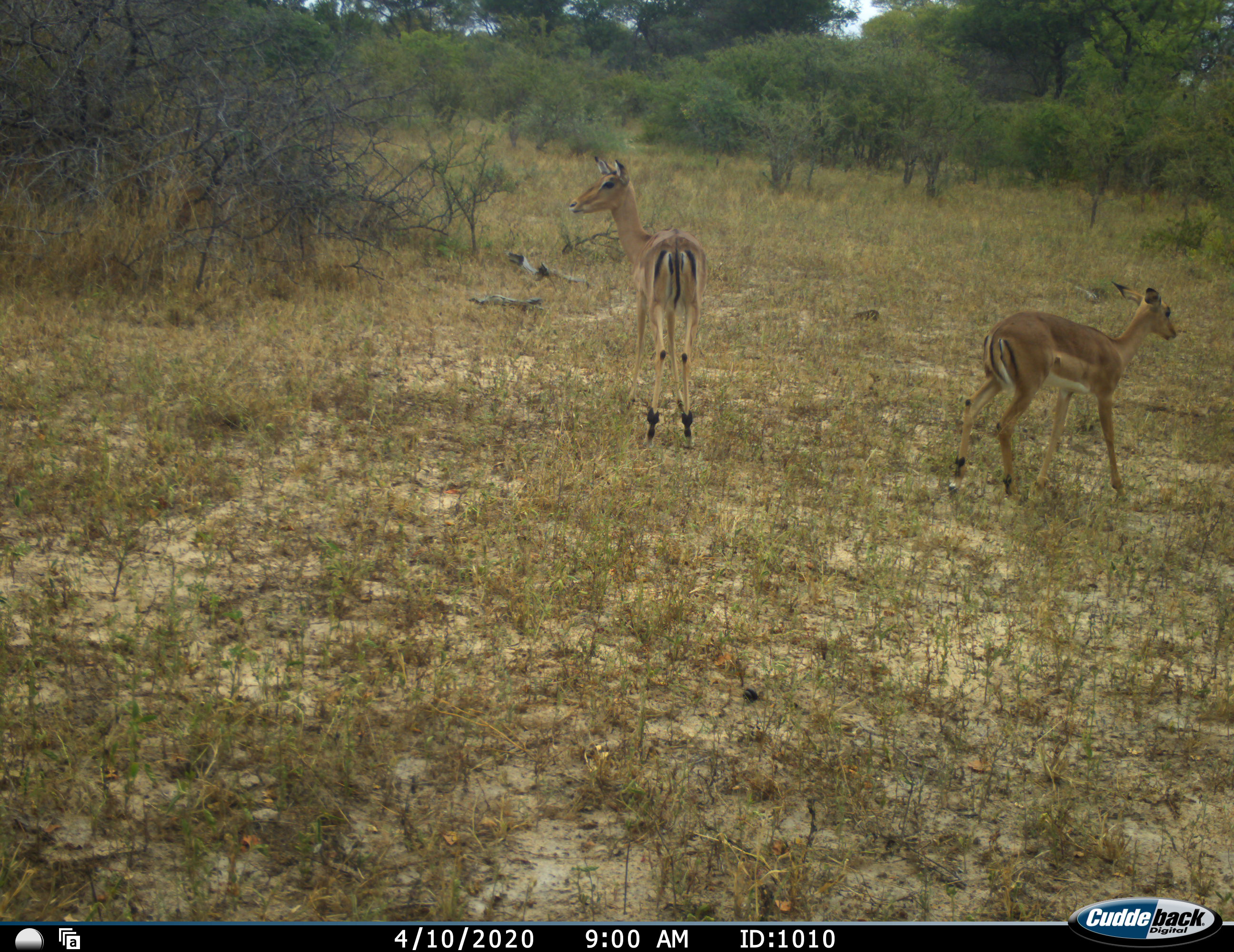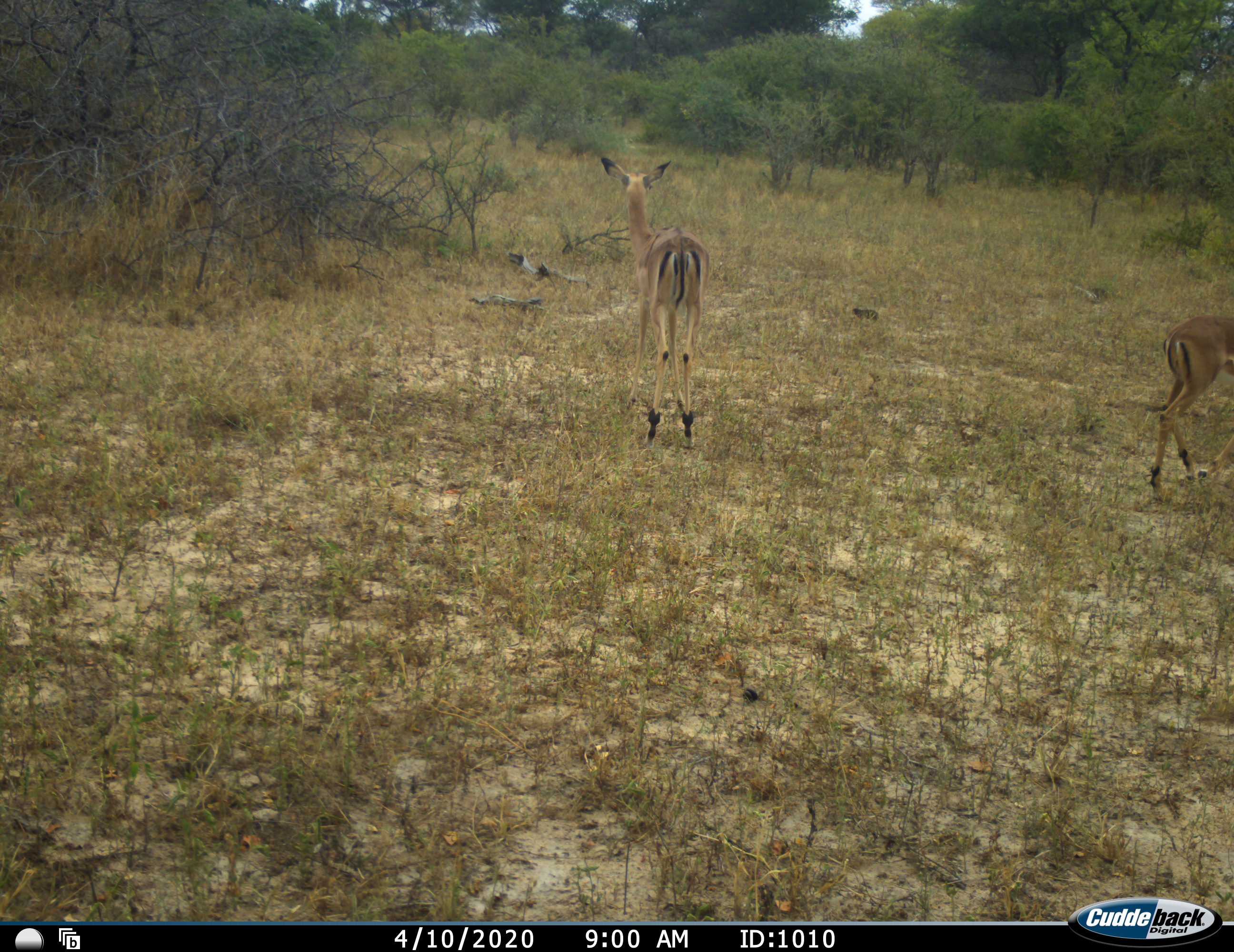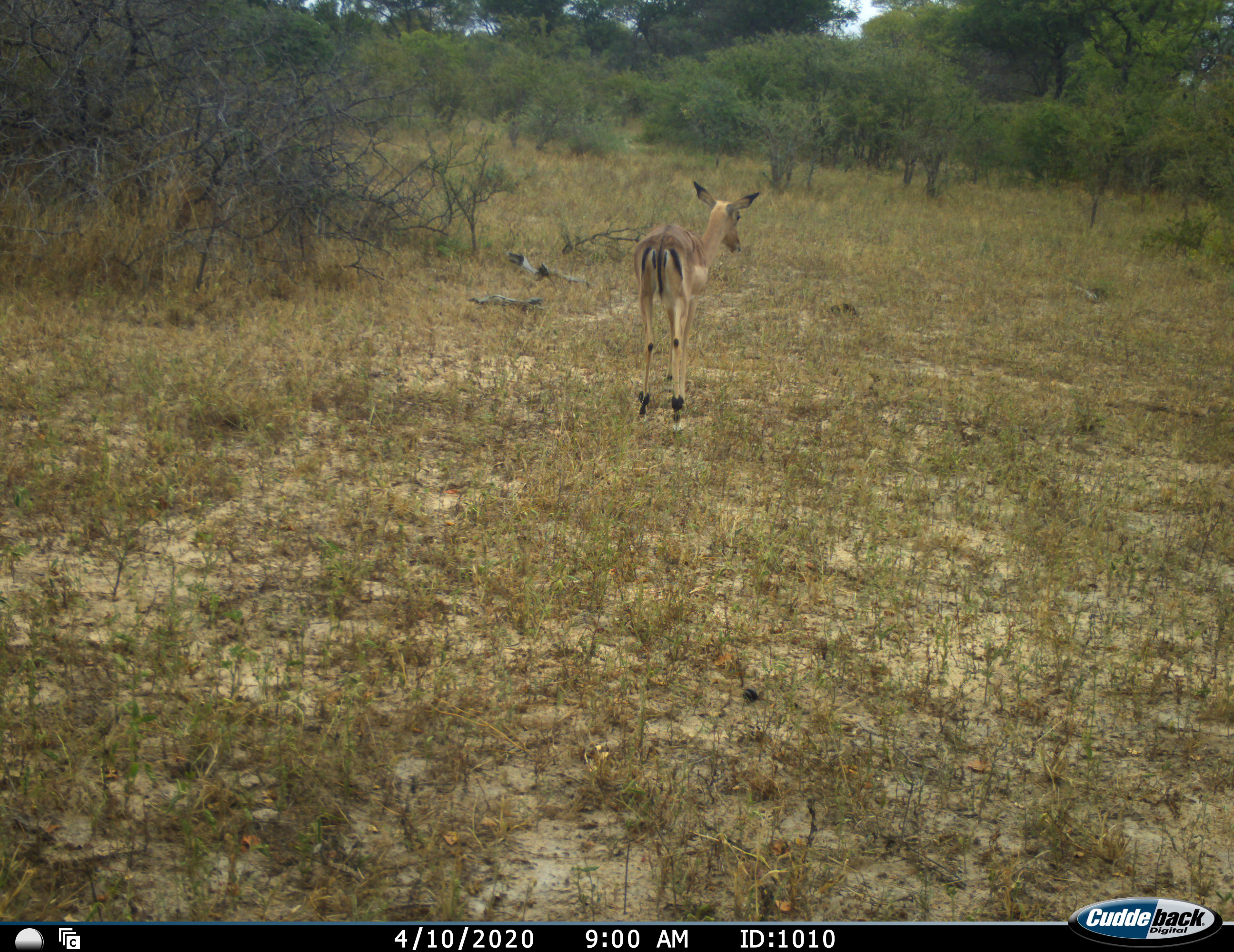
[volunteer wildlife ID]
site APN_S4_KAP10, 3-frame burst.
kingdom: Animalia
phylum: Chordata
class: Mammalia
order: Artiodactyla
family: Bovidae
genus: Aepyceros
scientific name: Aepyceros melampus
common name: impala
Impala (Aepyceros melampus), count 2. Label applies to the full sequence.